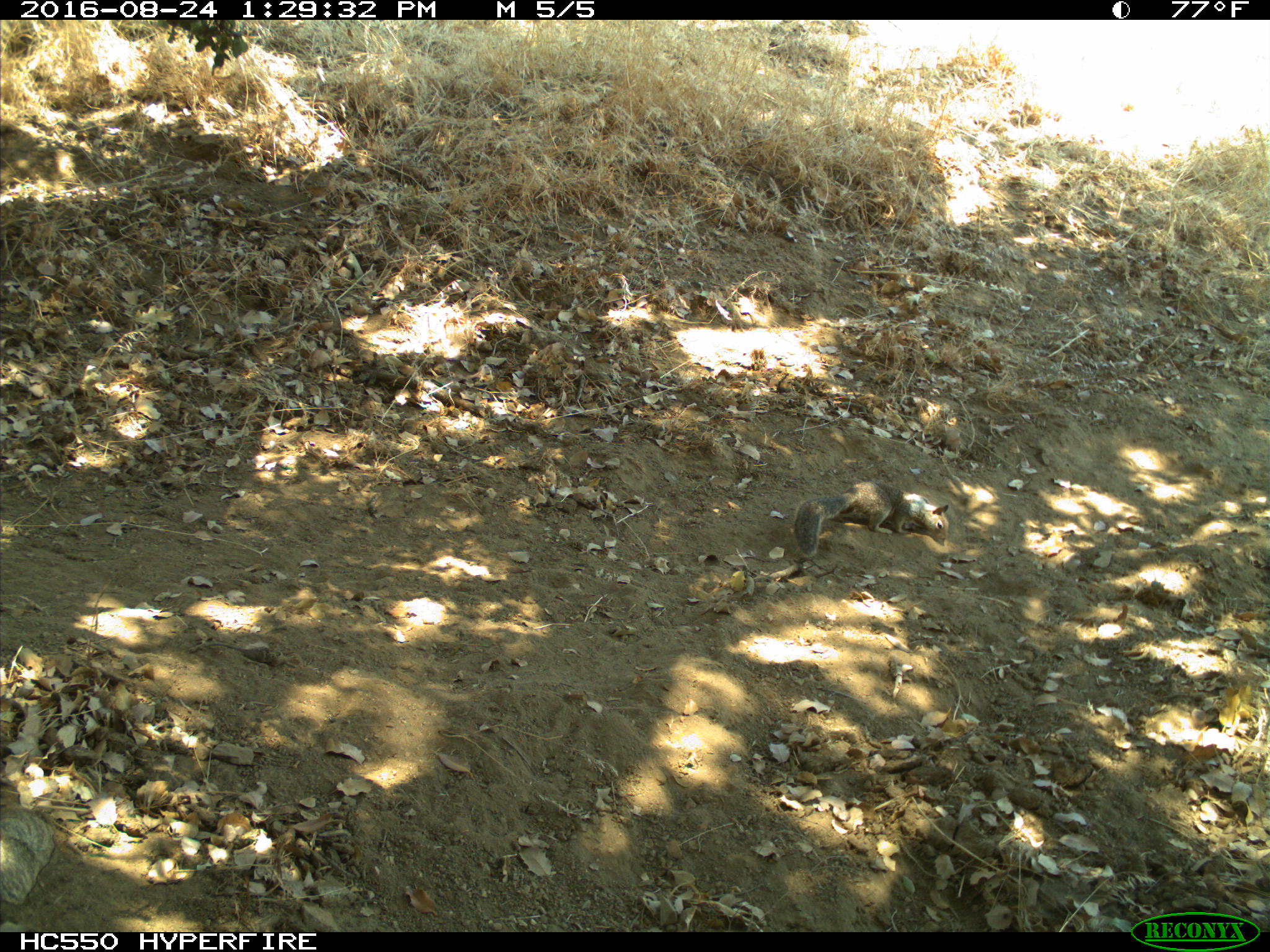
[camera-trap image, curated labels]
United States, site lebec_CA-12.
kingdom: Animalia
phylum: Chordata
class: Mammalia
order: Rodentia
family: Sciuridae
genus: Otospermophilus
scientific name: Otospermophilus beecheyi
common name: california ground squirrel